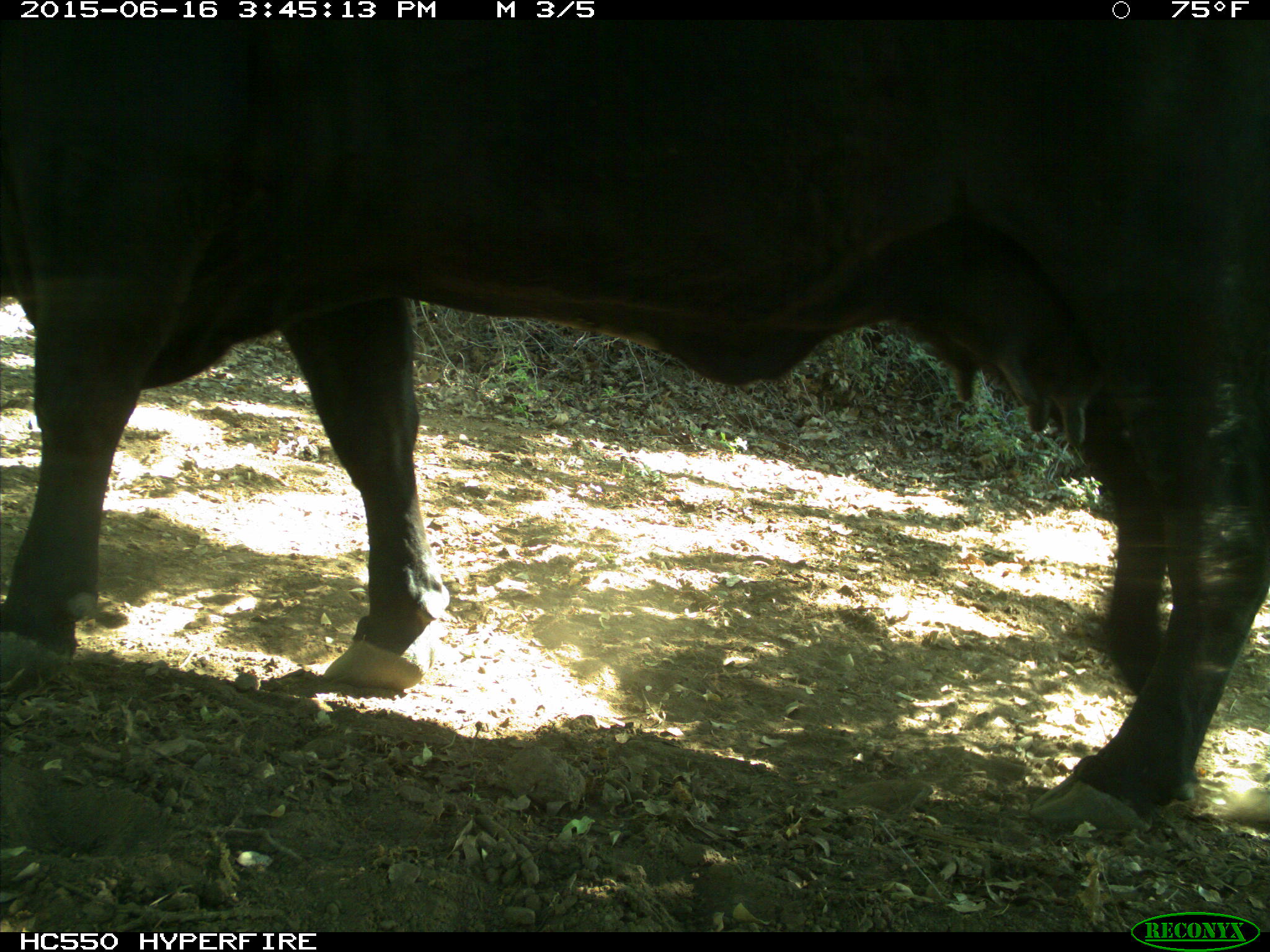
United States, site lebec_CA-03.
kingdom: Animalia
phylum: Chordata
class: Mammalia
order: Artiodactyla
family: Bovidae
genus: Bos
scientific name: Bos taurus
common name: domestic cow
Bos taurus (domestic cow).